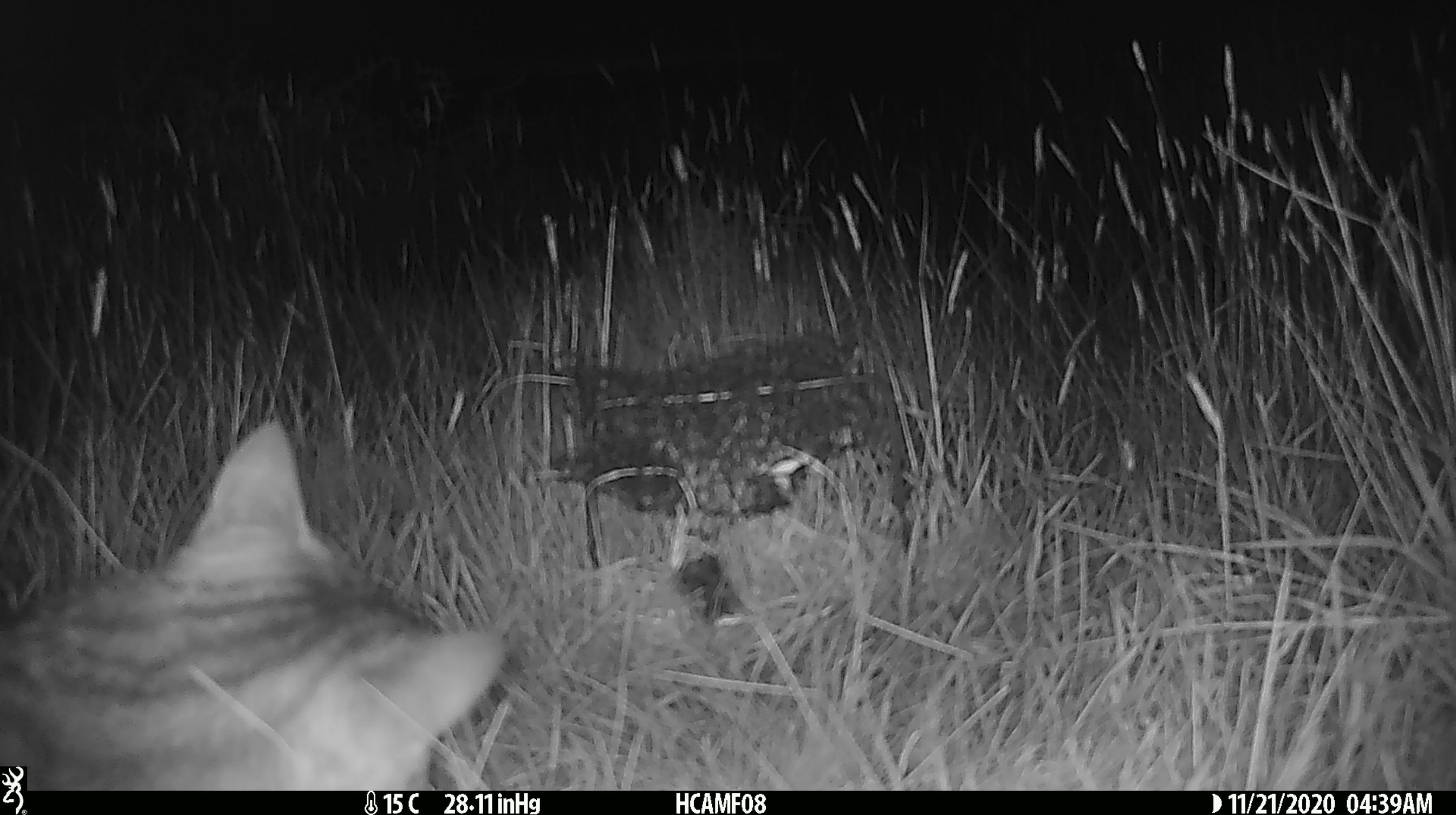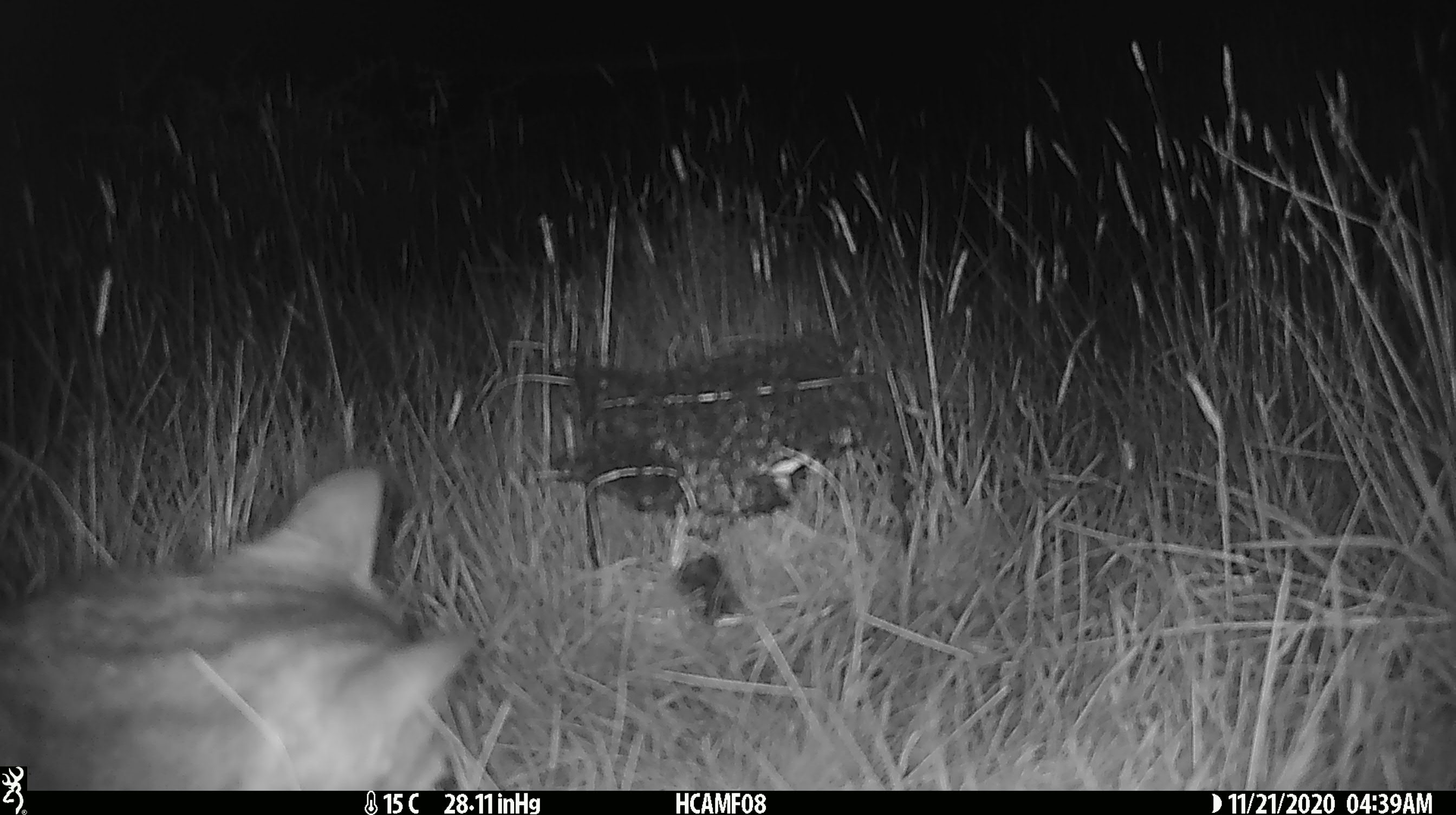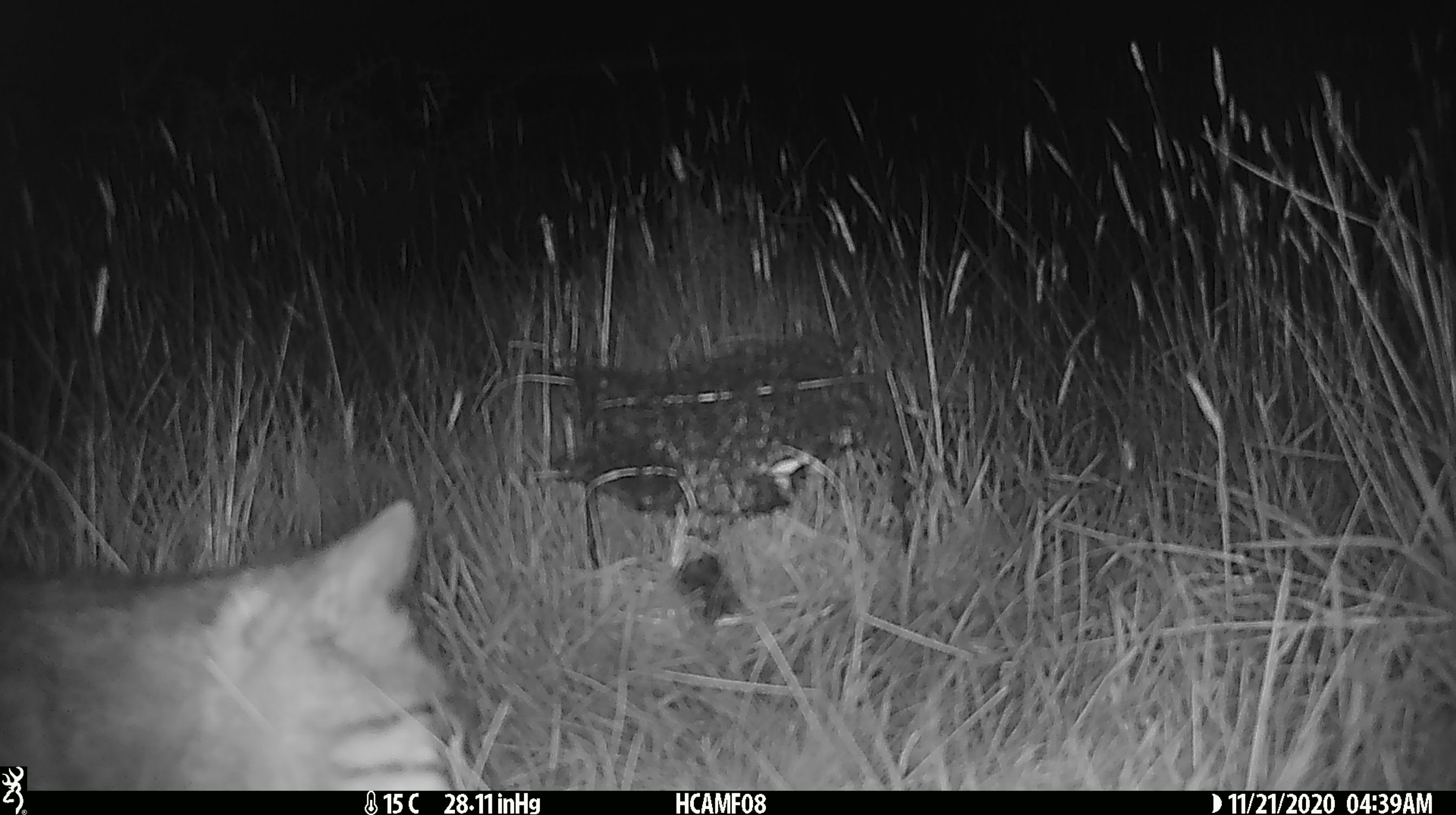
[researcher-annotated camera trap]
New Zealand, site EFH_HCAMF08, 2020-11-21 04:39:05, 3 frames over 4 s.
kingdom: Animalia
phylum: Chordata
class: Mammalia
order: Carnivora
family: Felidae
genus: Felis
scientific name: Felis catus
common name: domestic cat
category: cat